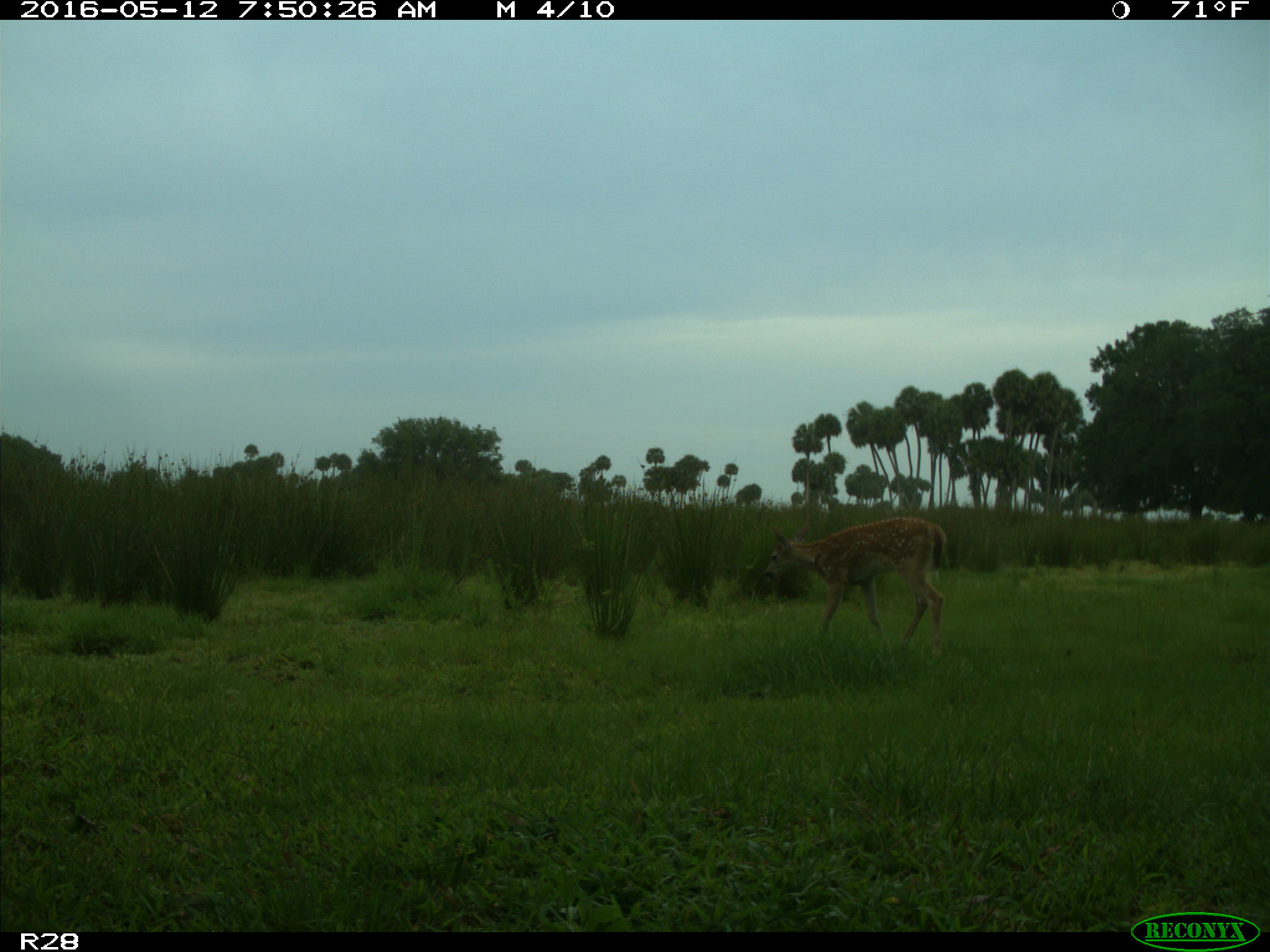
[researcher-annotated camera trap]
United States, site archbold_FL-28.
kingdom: Animalia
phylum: Chordata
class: Mammalia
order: Artiodactyla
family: Cervidae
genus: Odocoileus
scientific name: Odocoileus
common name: deer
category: unidentified deer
Unidentified deer (deer) (Odocoileus).